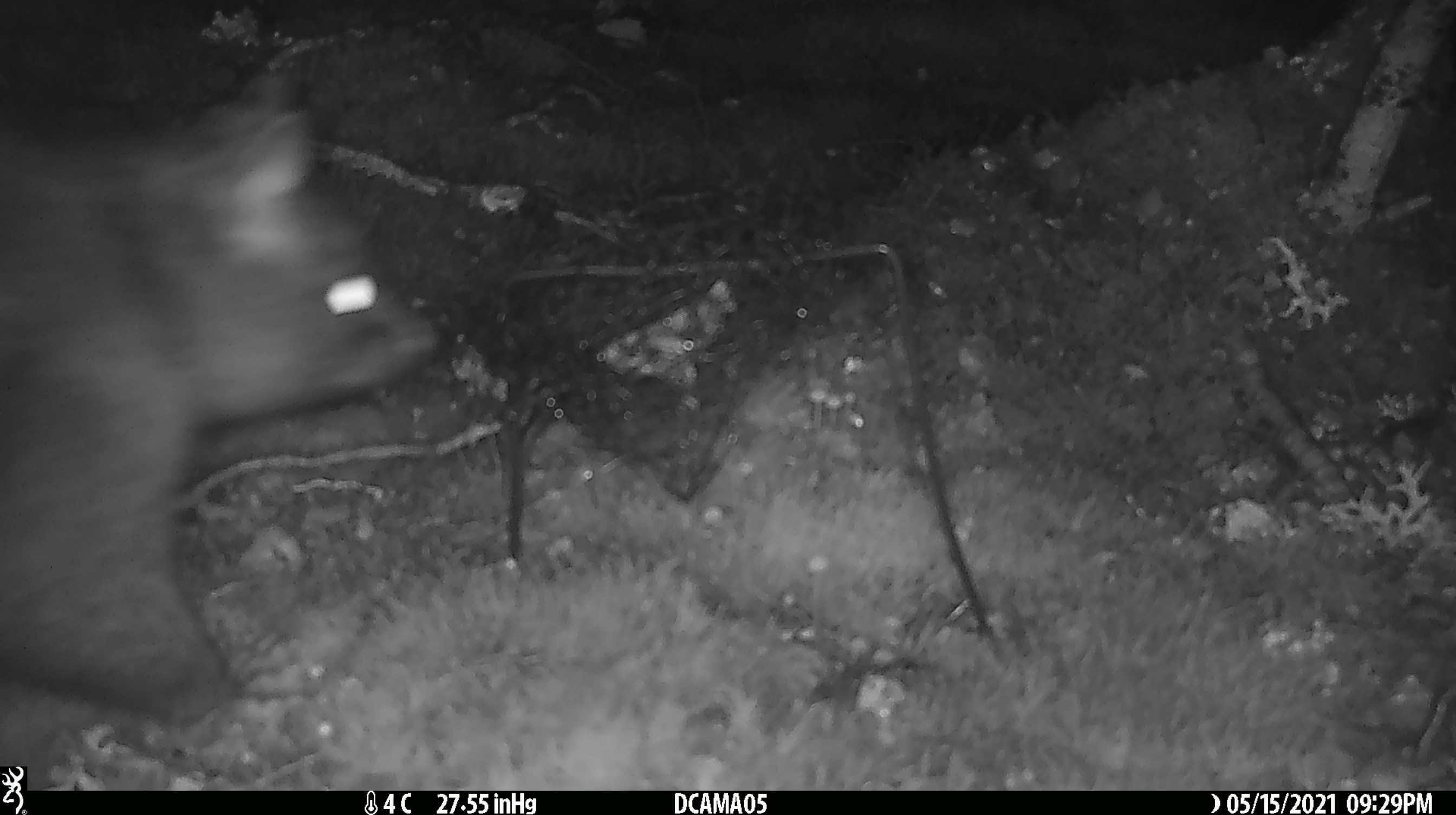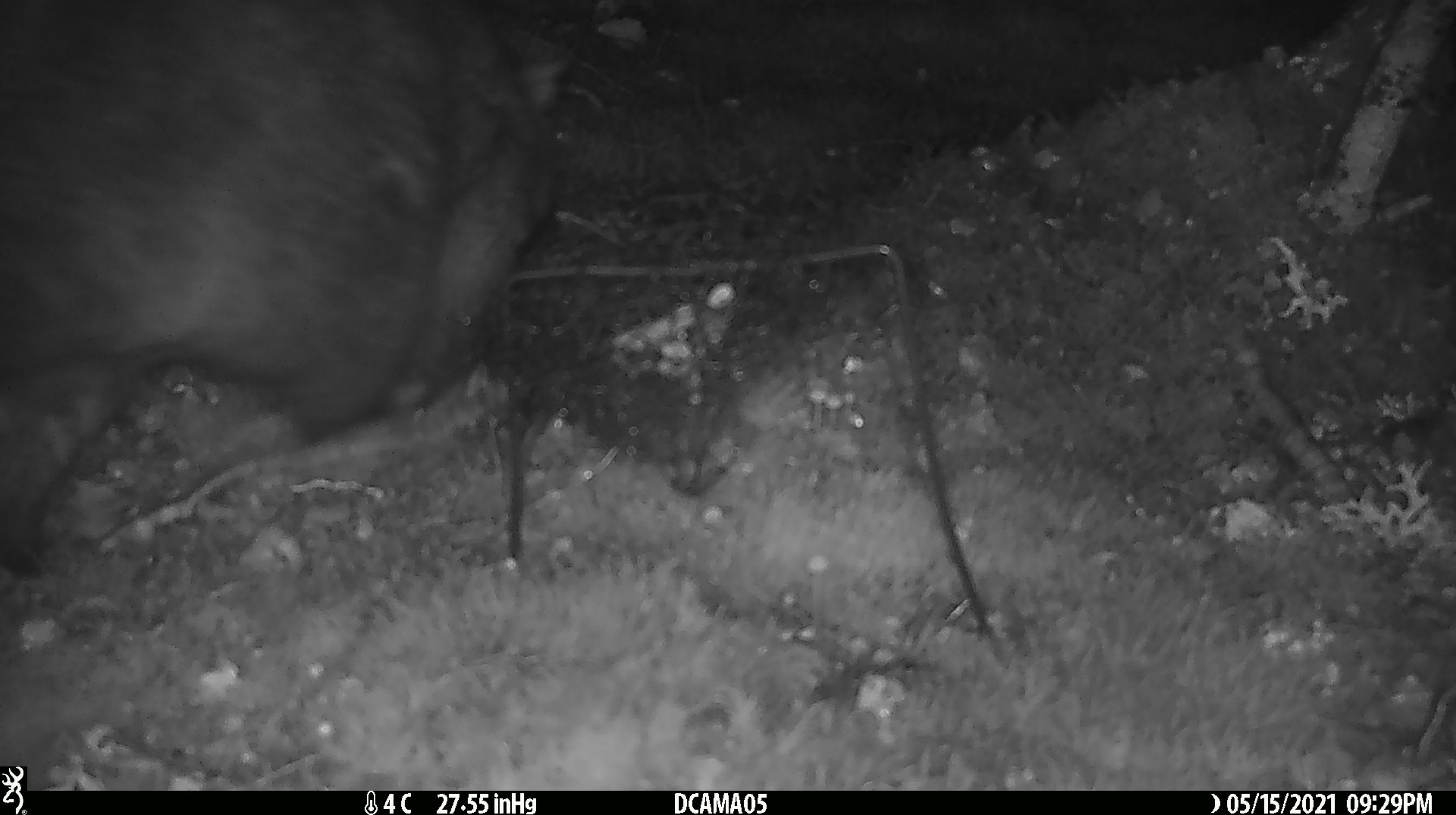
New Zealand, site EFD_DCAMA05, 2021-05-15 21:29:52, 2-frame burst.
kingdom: Animalia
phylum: Chordata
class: Mammalia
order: Diprotodontia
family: Phalangeridae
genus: Trichosurus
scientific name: Trichosurus vulpecula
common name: common brushtail possum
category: possum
Possum (common brushtail possum) (Trichosurus vulpecula).